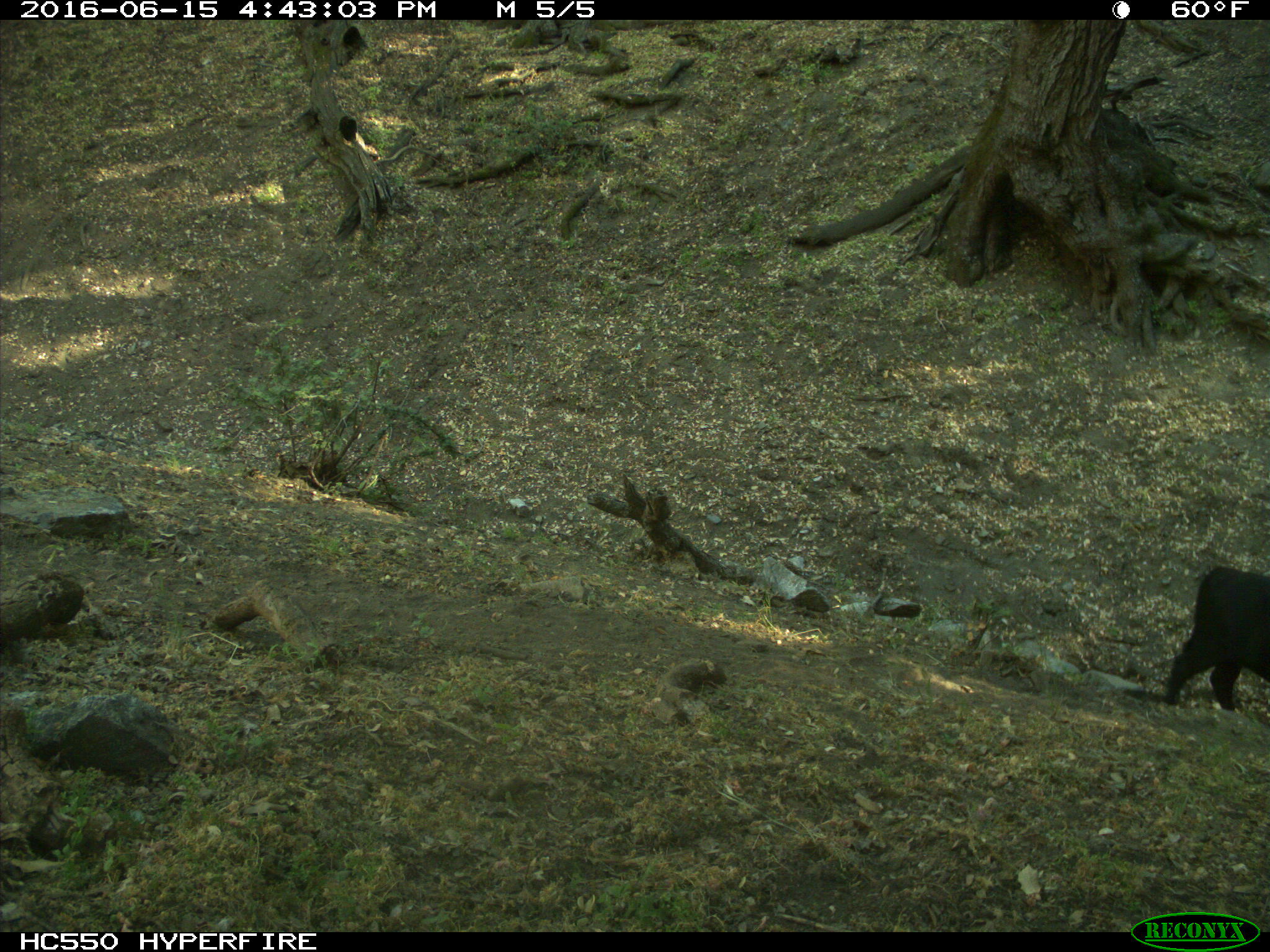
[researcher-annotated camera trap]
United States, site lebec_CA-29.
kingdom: Animalia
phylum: Chordata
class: Mammalia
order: Artiodactyla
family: Bovidae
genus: Bos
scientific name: Bos taurus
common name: domestic cow